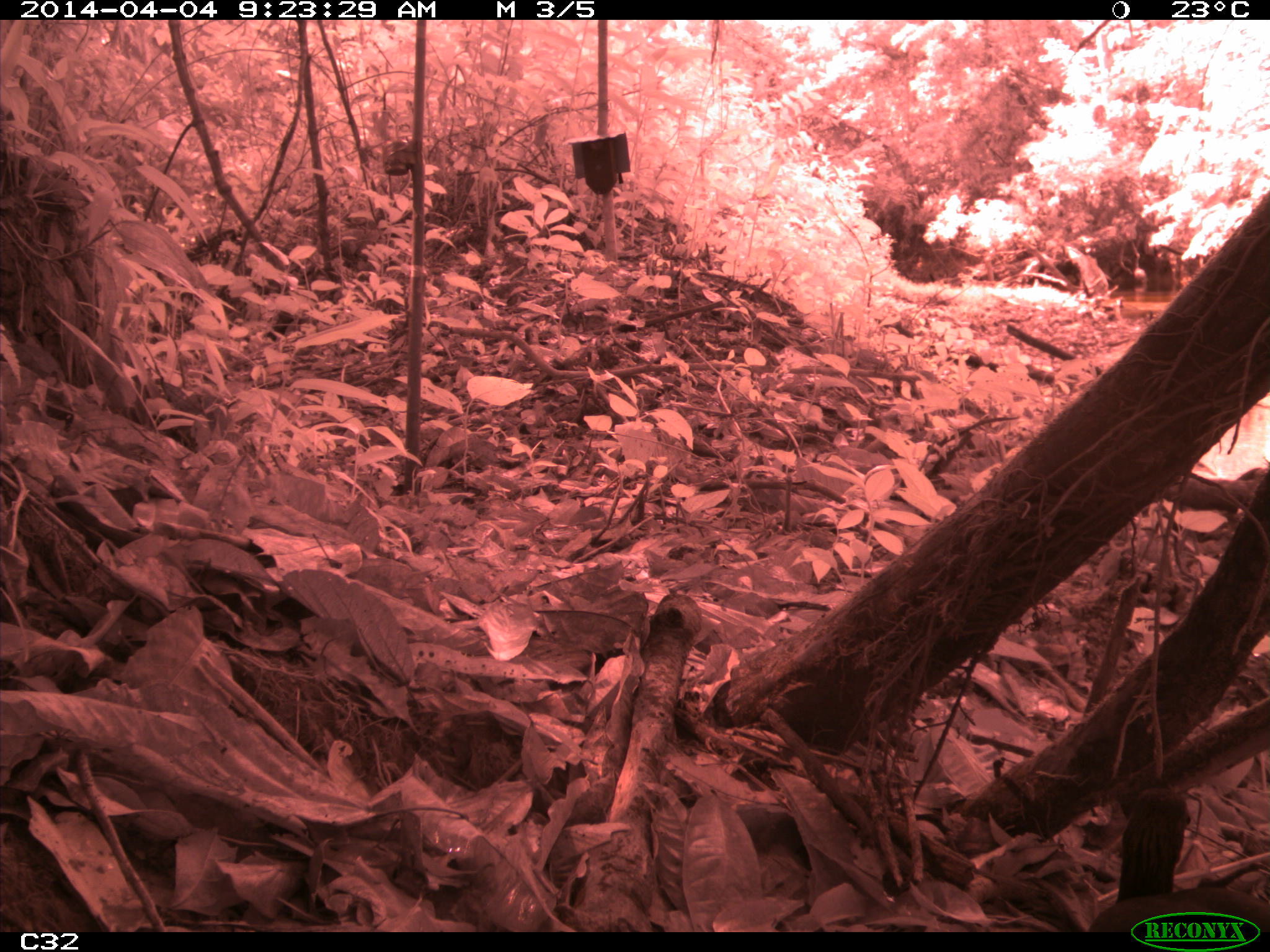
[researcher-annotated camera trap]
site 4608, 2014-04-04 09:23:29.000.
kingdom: Animalia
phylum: Chordata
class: Aves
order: Pelecaniformes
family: Threskiornithidae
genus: Mesembrinibis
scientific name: Mesembrinibis cayennensis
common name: green ibis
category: mesembrinis cayannensis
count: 2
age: adult